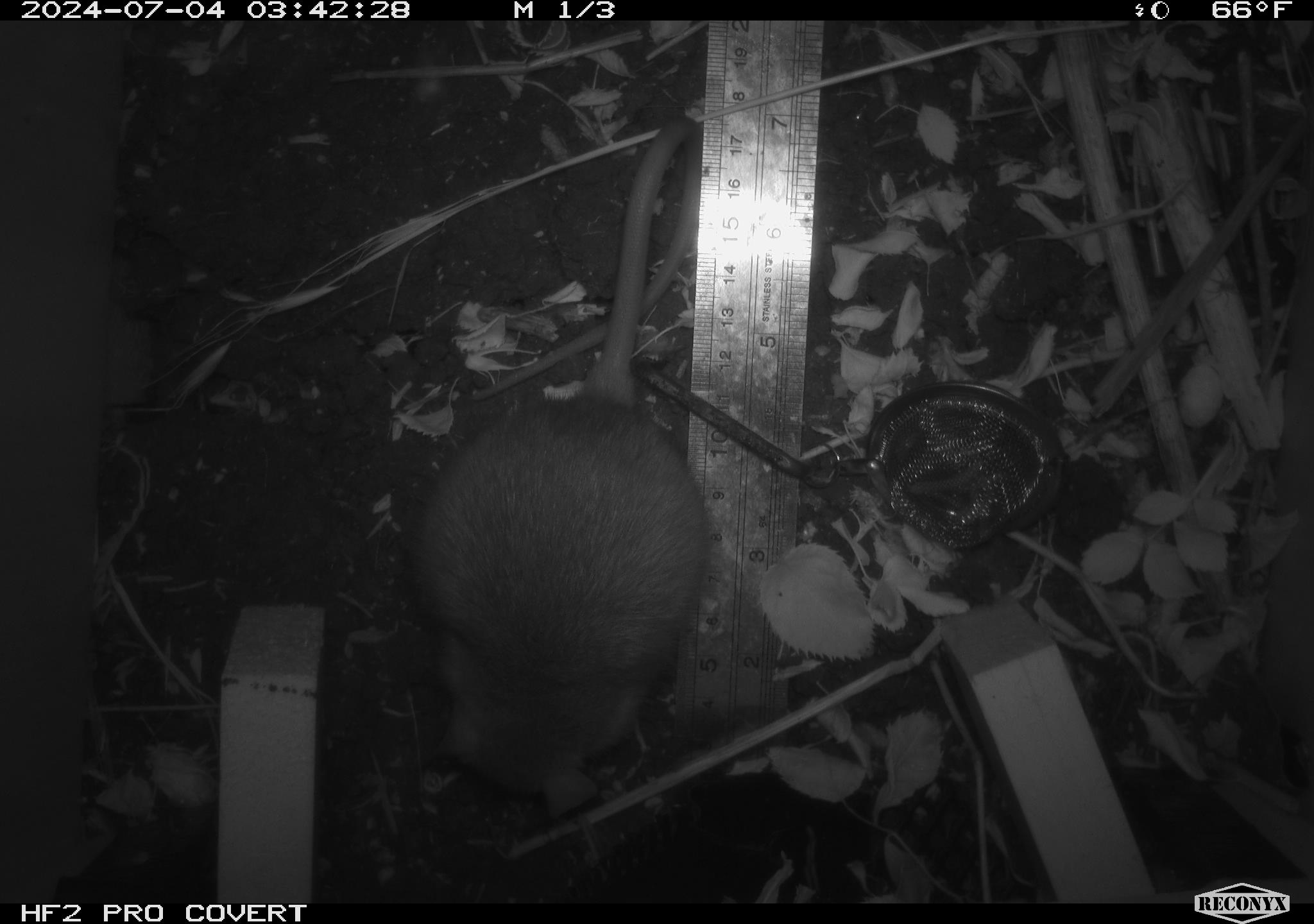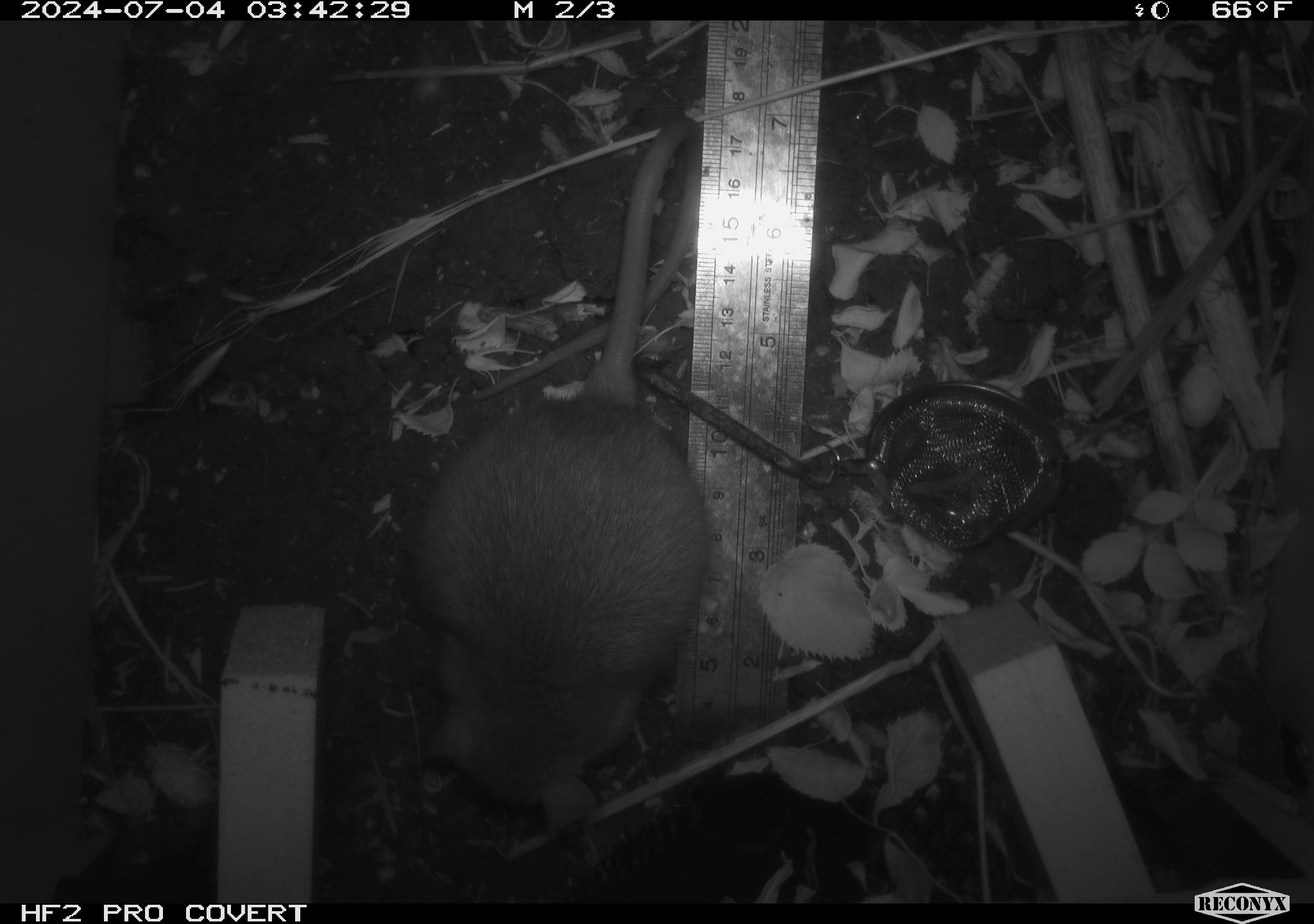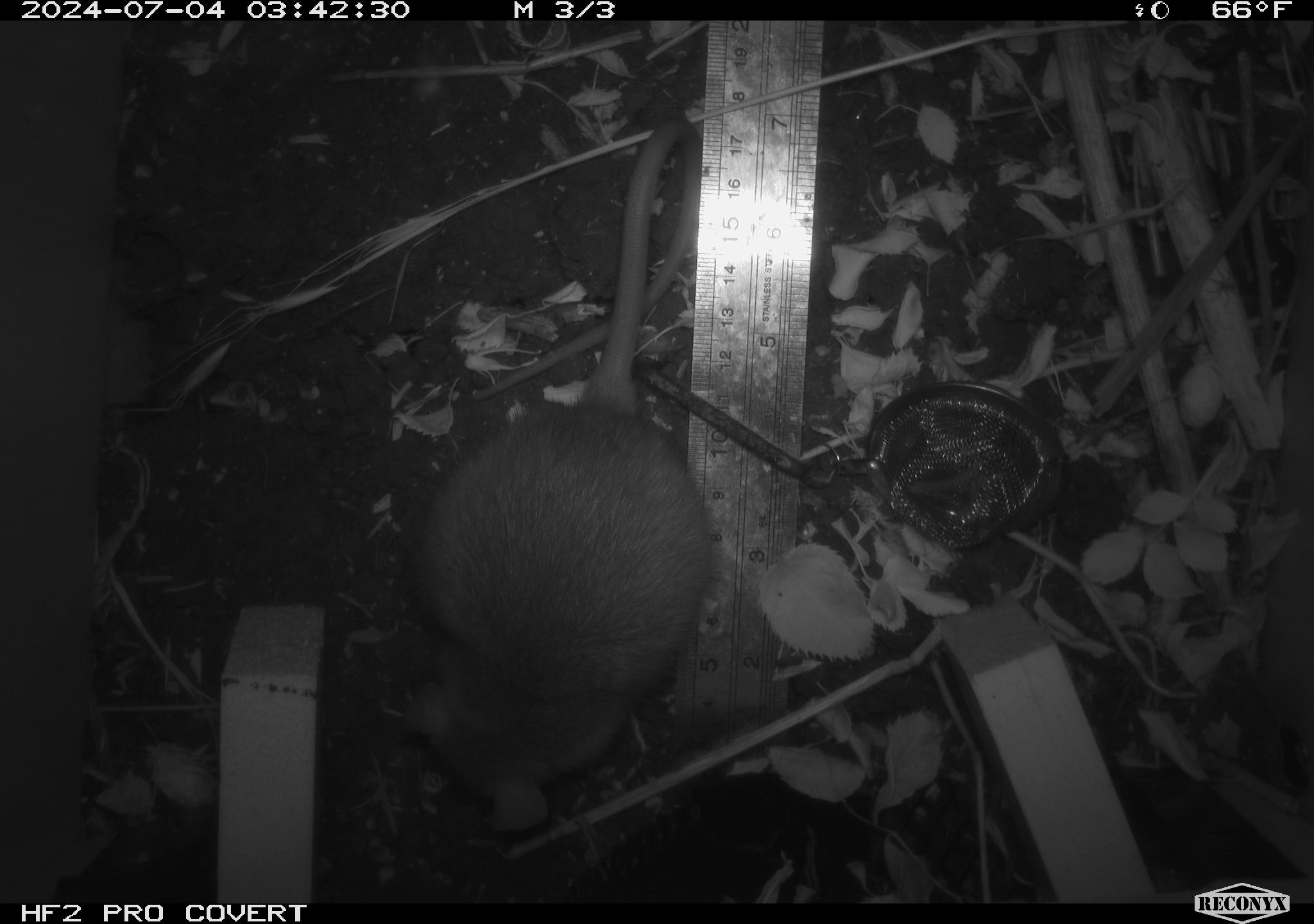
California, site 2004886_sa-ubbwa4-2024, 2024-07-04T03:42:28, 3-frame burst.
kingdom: Animalia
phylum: Chordata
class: Mammalia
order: Rodentia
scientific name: Rodentia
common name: woodrat or rat or mouse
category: woodrat or rat or mouse species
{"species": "woodrat or rat or mouse species (woodrat or rat or mouse) (Rodentia)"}